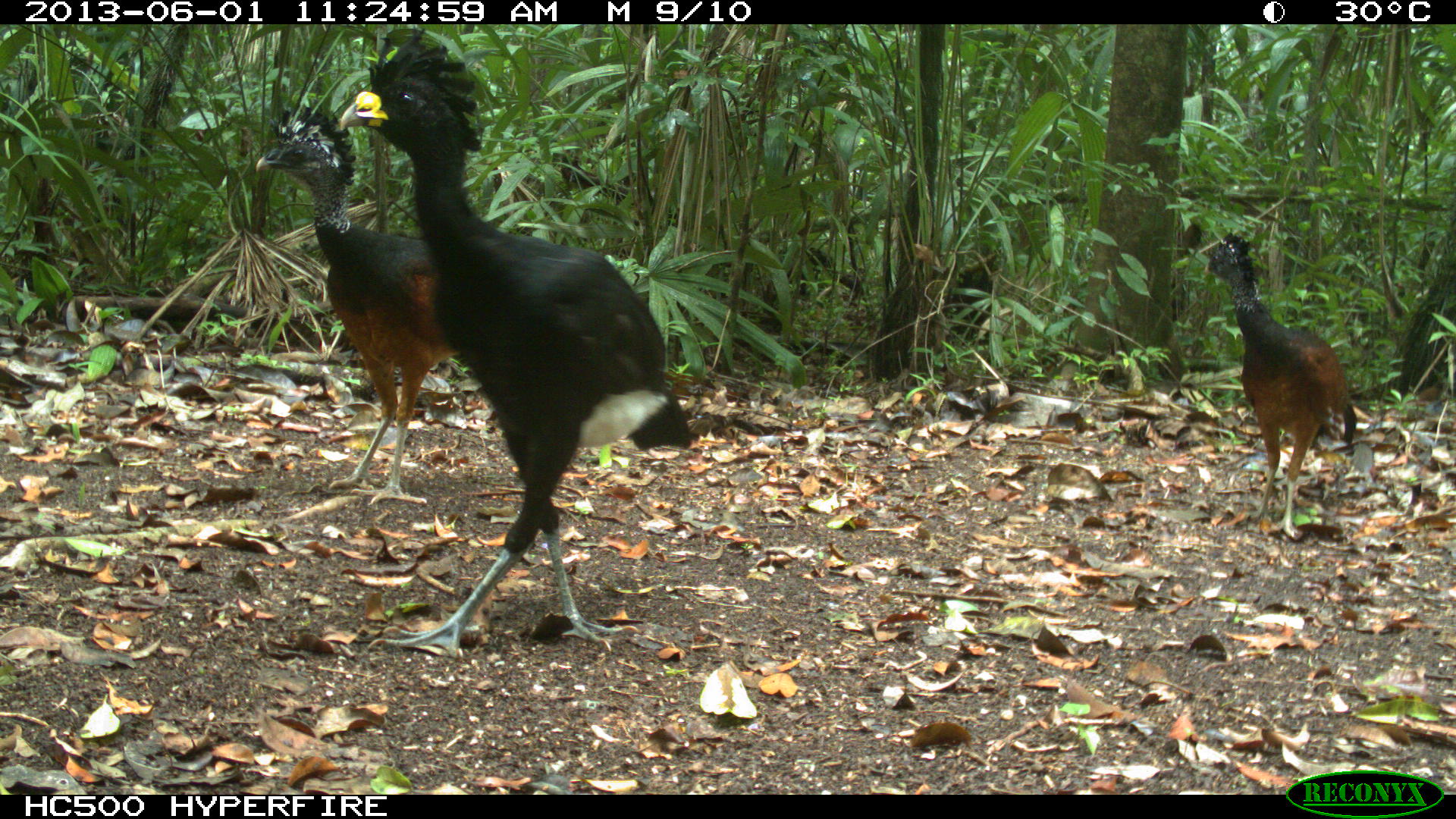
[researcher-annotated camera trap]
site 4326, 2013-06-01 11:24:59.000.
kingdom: Animalia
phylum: Chordata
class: Aves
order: Galliformes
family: Cracidae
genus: Crax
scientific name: Crax rubra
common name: great curassow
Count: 3.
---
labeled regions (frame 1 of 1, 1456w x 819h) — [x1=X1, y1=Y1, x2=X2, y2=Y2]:
crax rubra: [x1=335, y1=29, x2=699, y2=656]; [x1=254, y1=102, x2=459, y2=505]; [x1=1199, y1=230, x2=1358, y2=541]